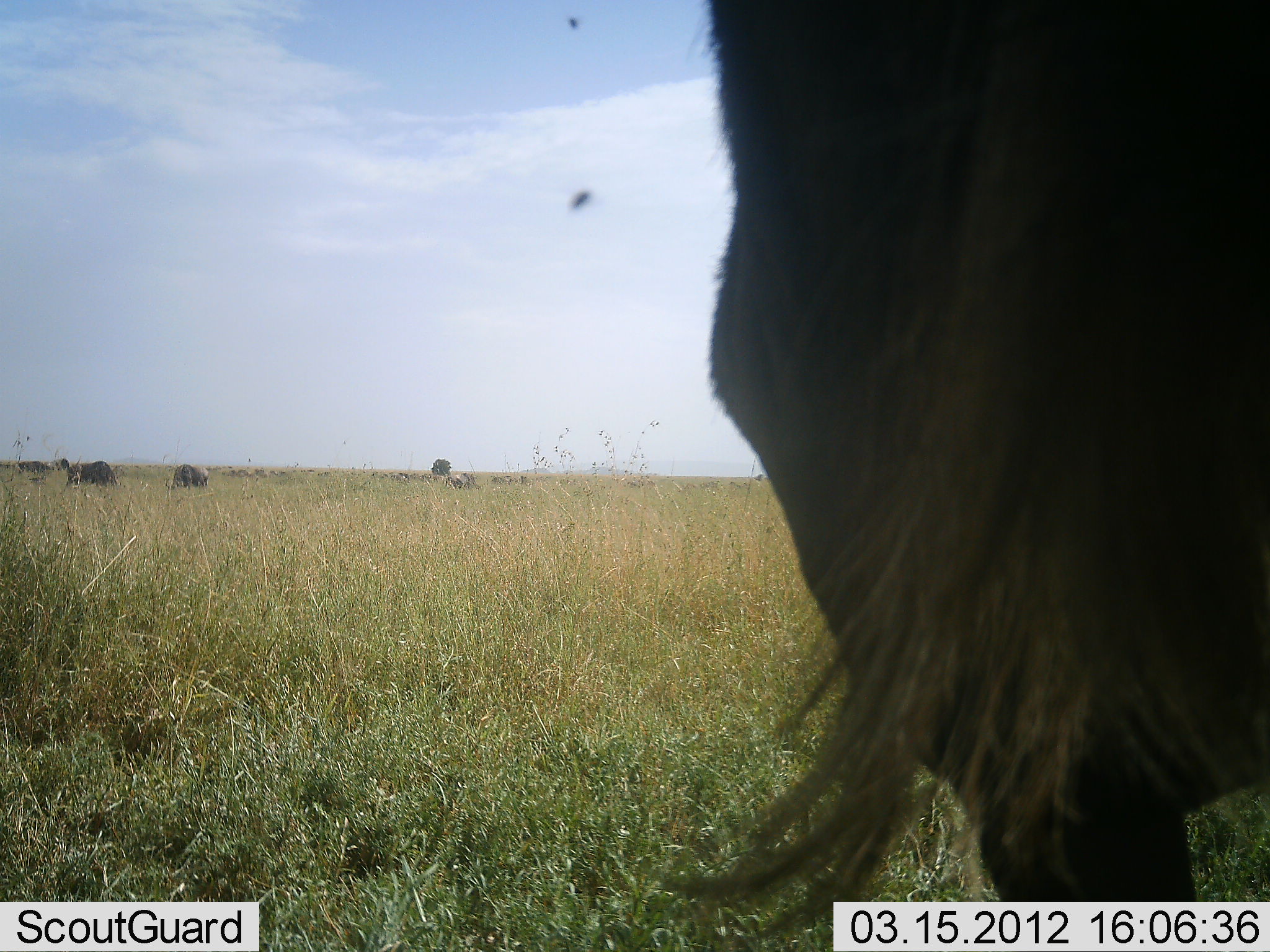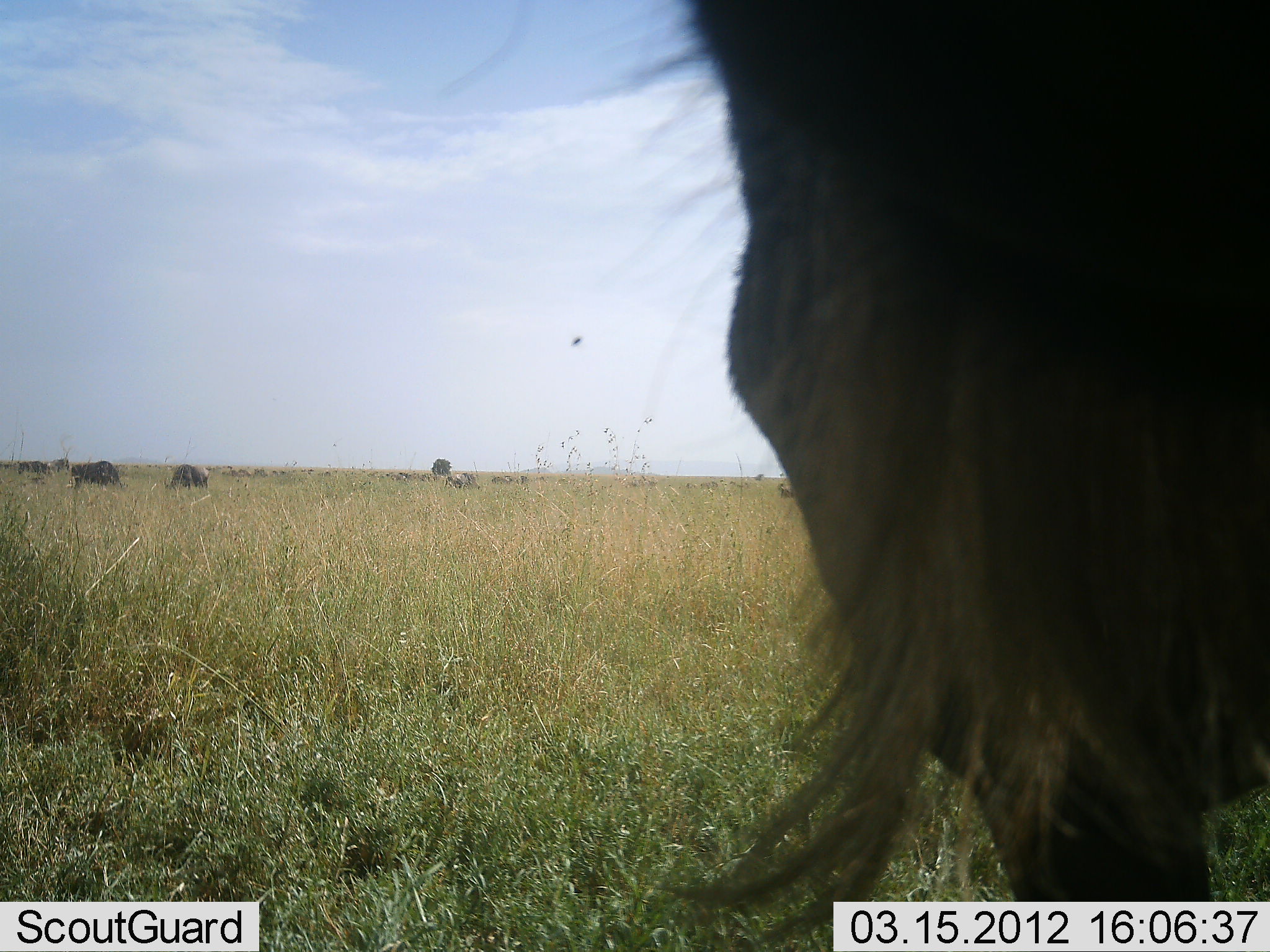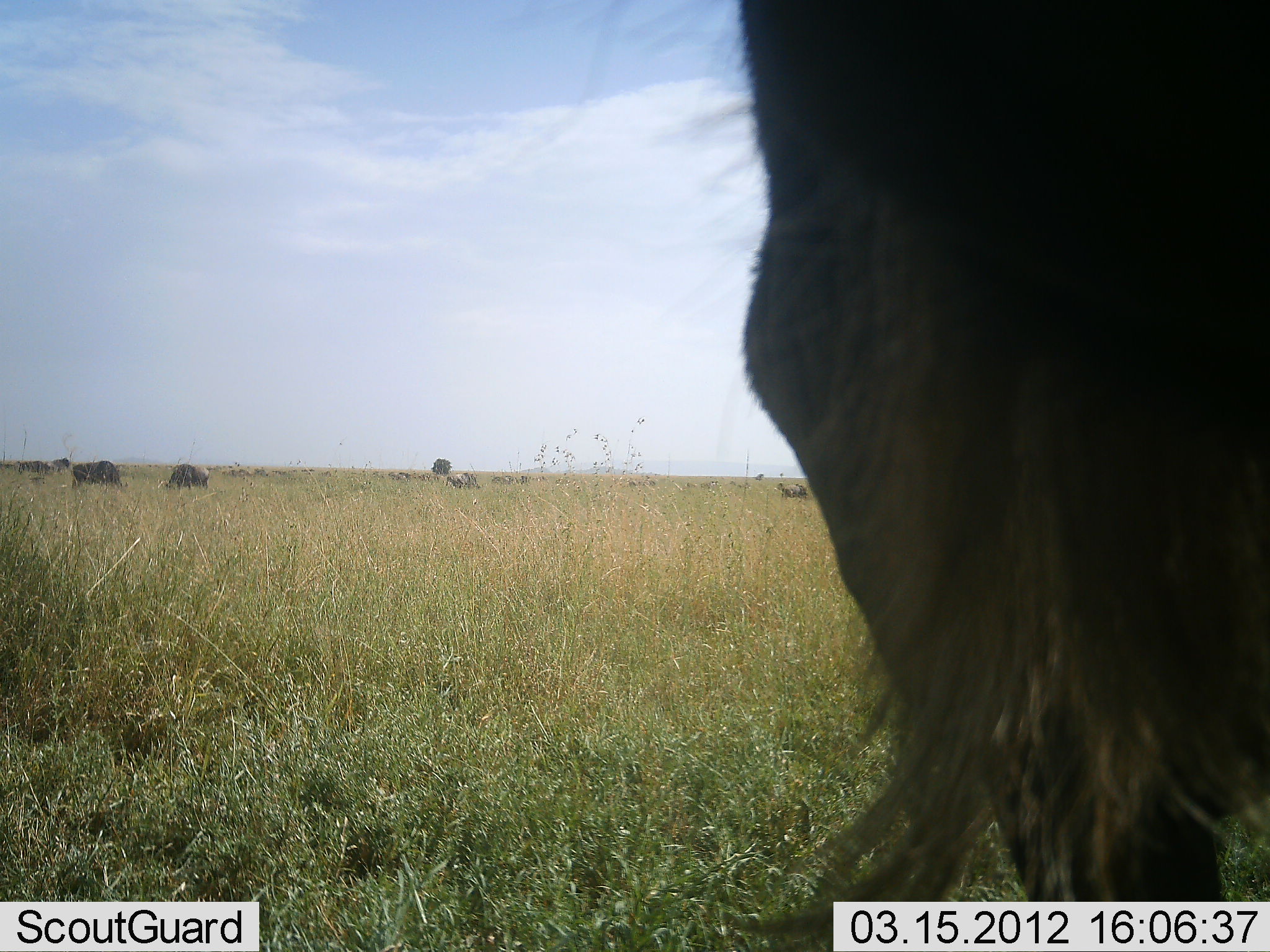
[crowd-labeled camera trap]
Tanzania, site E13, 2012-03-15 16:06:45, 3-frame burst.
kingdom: Animalia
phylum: Chordata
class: Mammalia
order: Artiodactyla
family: Bovidae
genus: Connochaetes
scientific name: Connochaetes taurinus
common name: blue wildebeest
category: wildebeest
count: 3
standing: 82%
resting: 0%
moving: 12%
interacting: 0%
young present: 0%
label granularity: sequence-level